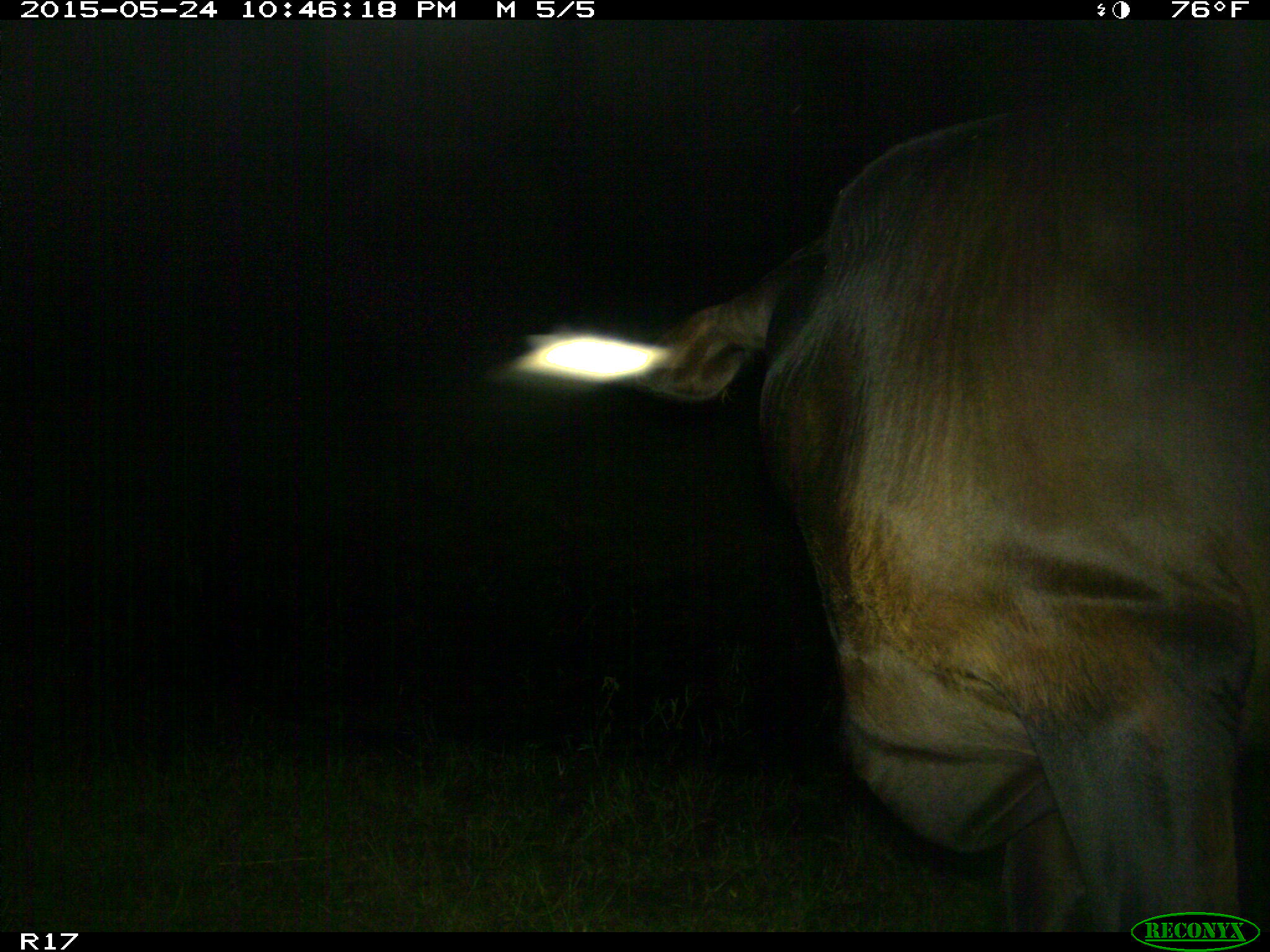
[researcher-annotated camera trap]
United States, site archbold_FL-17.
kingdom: Animalia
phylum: Chordata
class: Mammalia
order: Artiodactyla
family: Bovidae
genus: Bos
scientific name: Bos taurus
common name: domestic cow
Bos taurus (domestic cow).